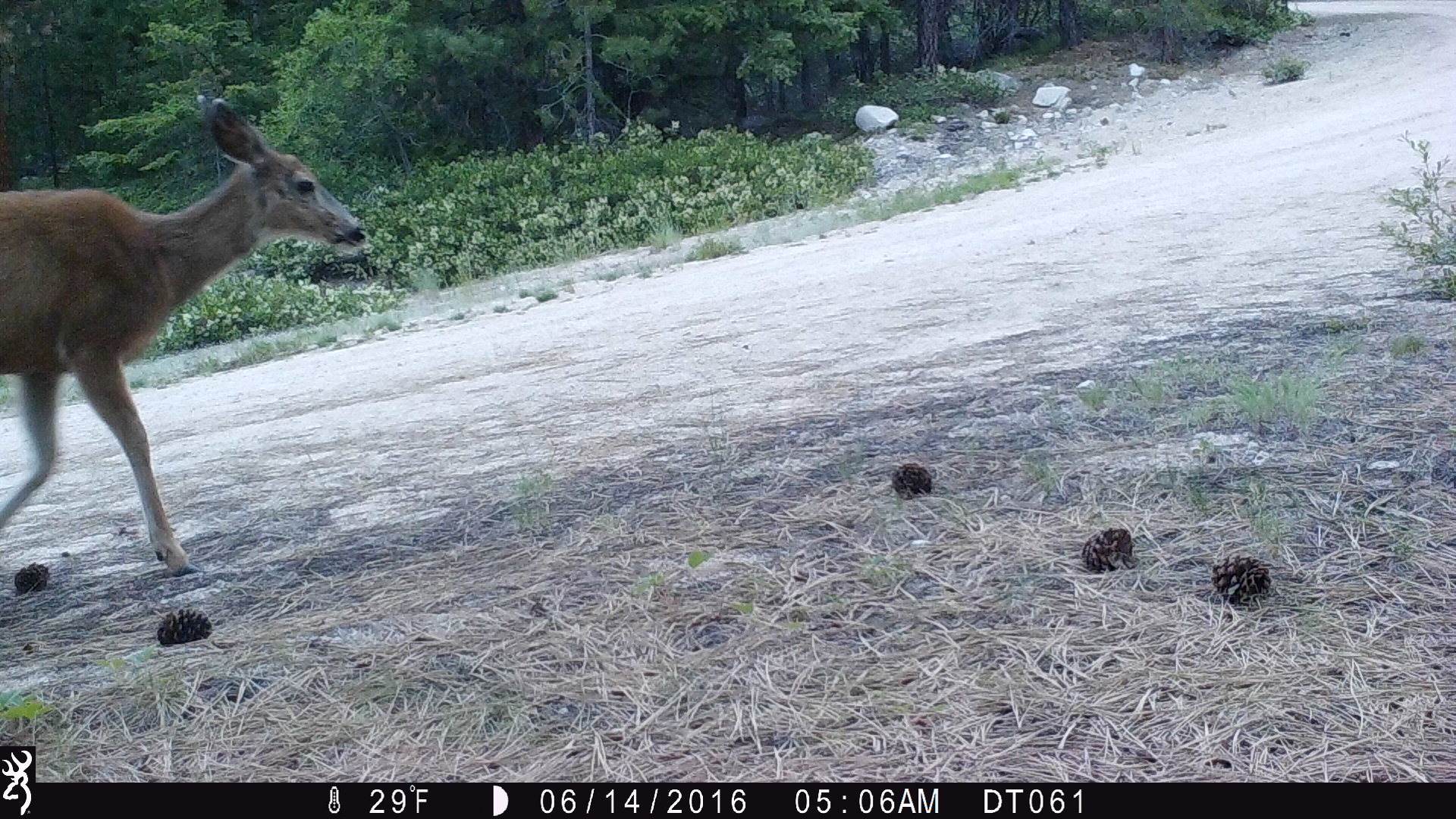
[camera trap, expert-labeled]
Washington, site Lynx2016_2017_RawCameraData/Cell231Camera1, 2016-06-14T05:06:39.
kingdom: Animalia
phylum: Chordata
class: Mammalia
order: Artiodactyla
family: Cervidae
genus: Odocoileus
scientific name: Odocoileus hemionus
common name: mule deer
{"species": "Odocoileus hemionus (mule deer)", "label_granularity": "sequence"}